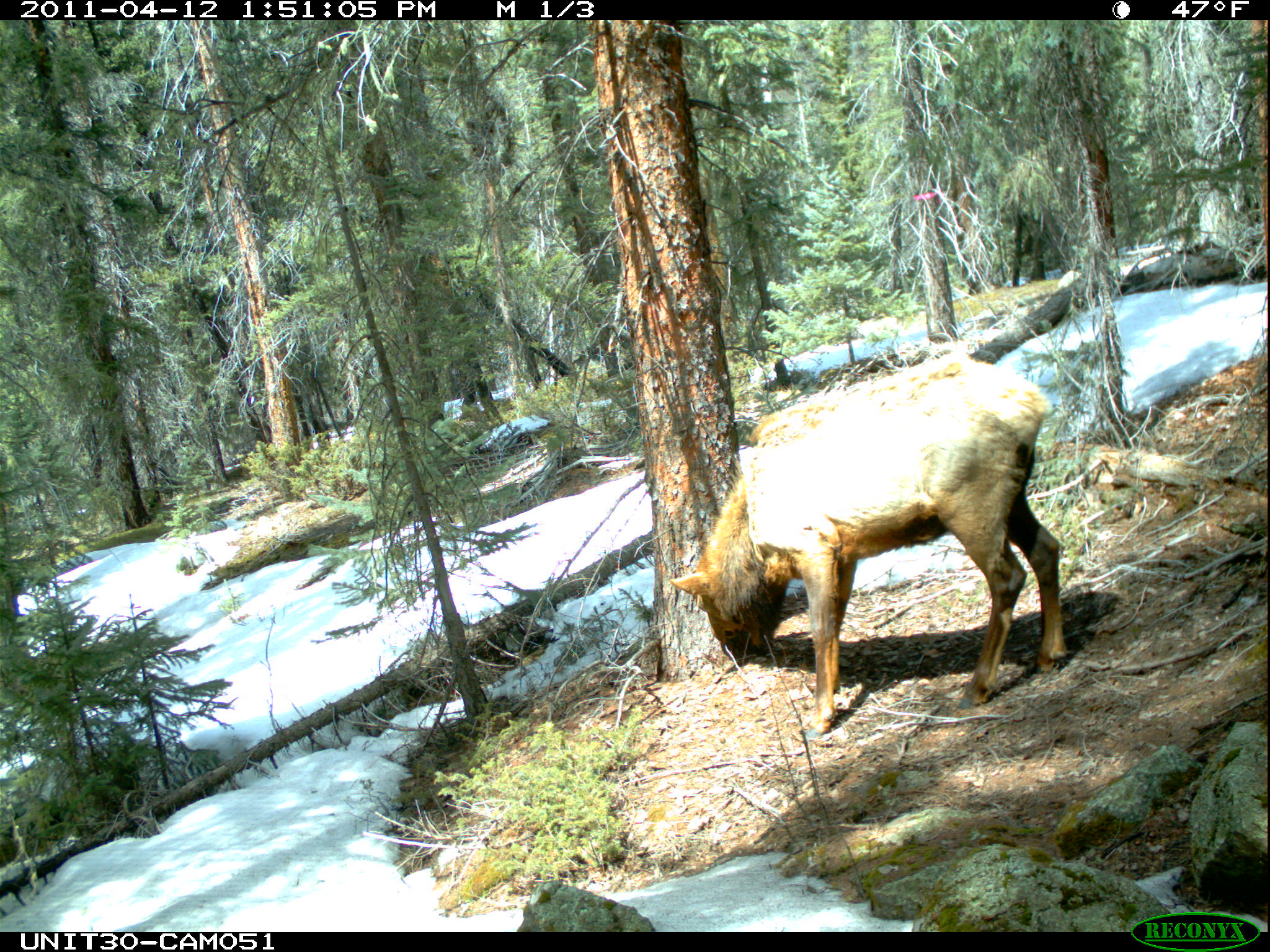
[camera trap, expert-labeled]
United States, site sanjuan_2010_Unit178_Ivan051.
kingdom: Animalia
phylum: Chordata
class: Mammalia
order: Artiodactyla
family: Cervidae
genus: Cervus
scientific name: Cervus elaphus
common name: red deer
Cervus elaphus (red deer).